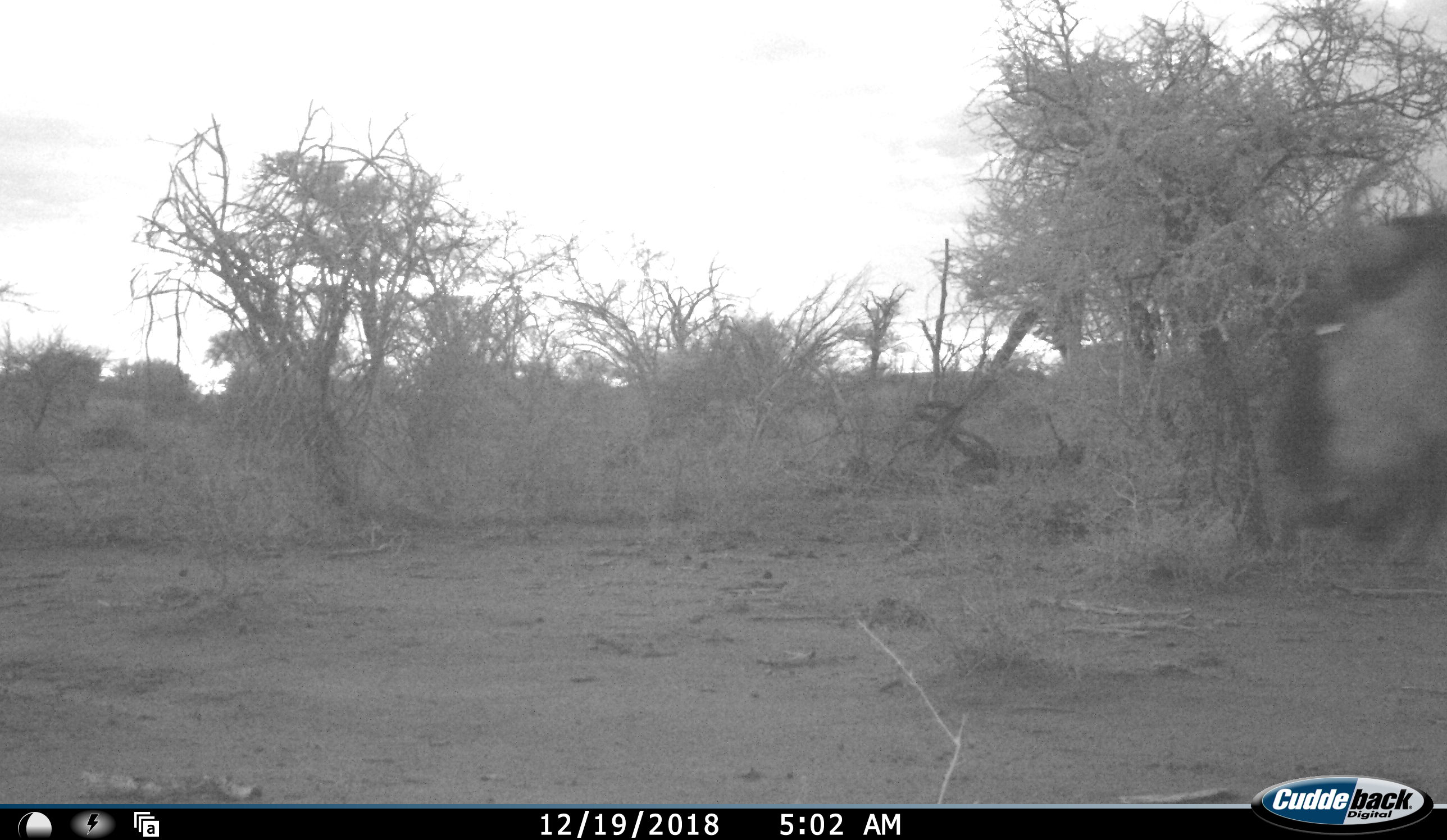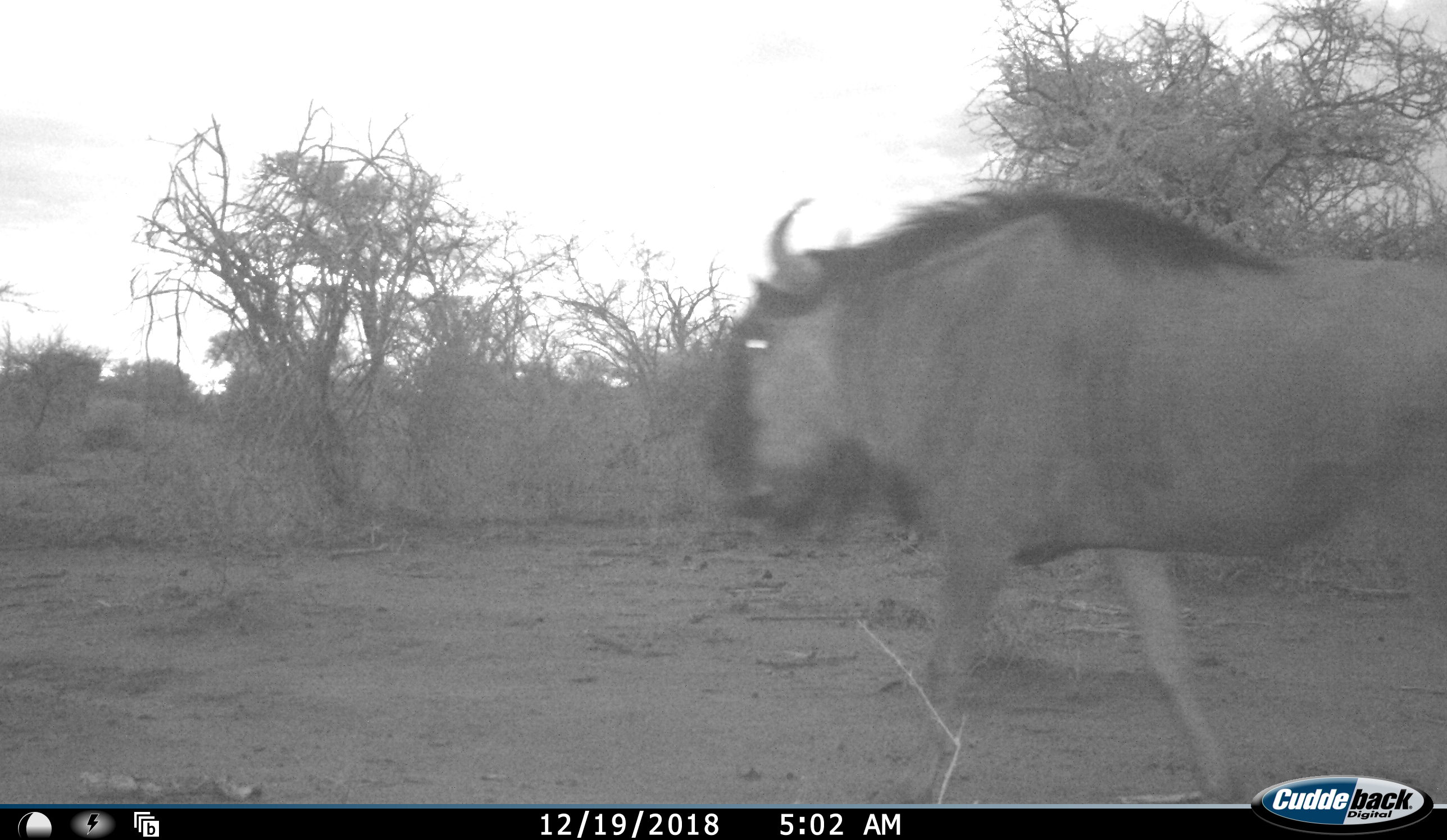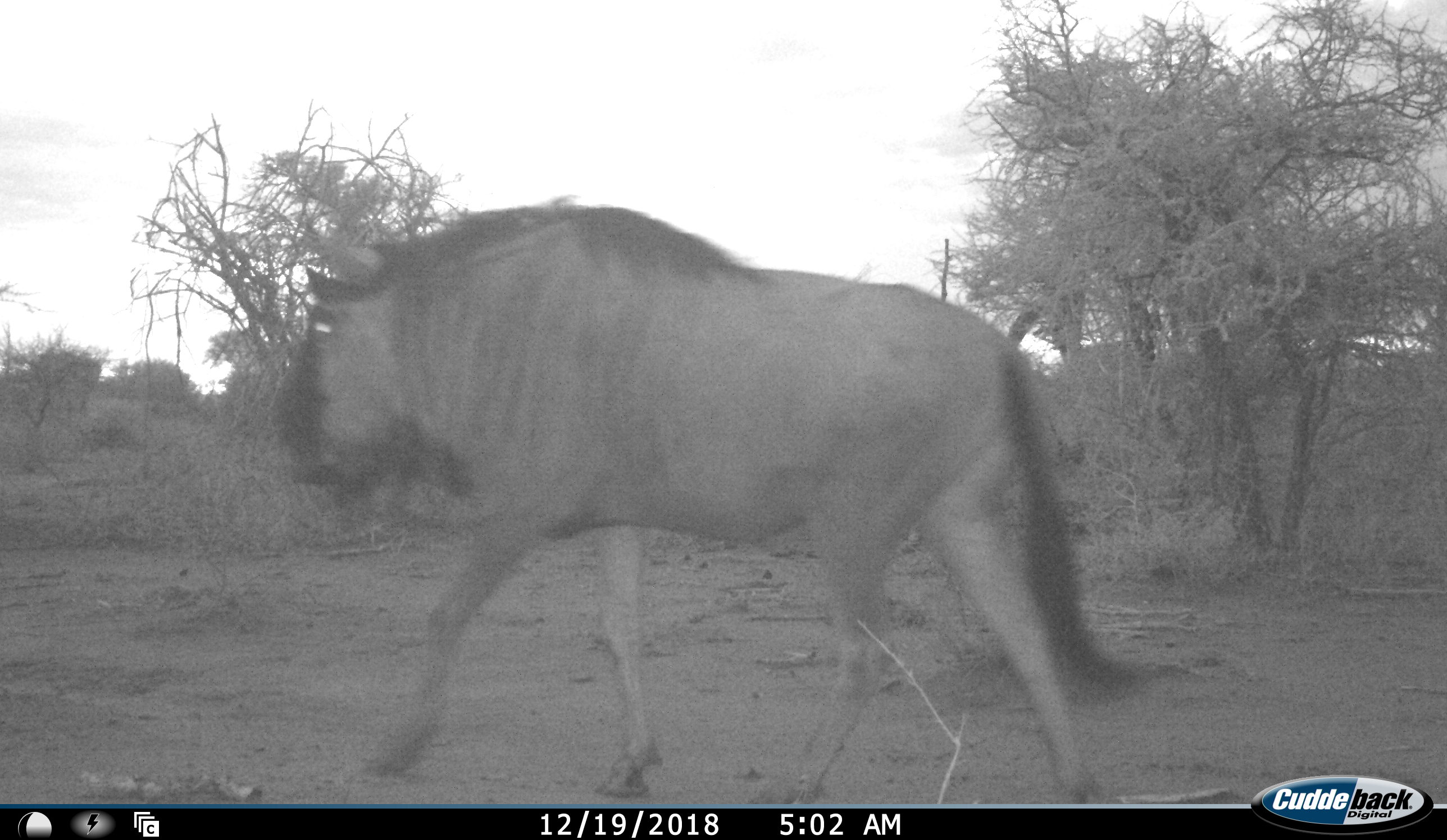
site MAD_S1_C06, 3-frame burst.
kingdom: Animalia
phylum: Chordata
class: Mammalia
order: Artiodactyla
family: Bovidae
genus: Connochaetes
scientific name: Connochaetes taurinus taurinus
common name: blue wildebeest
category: wildebeestblue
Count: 1.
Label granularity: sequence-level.